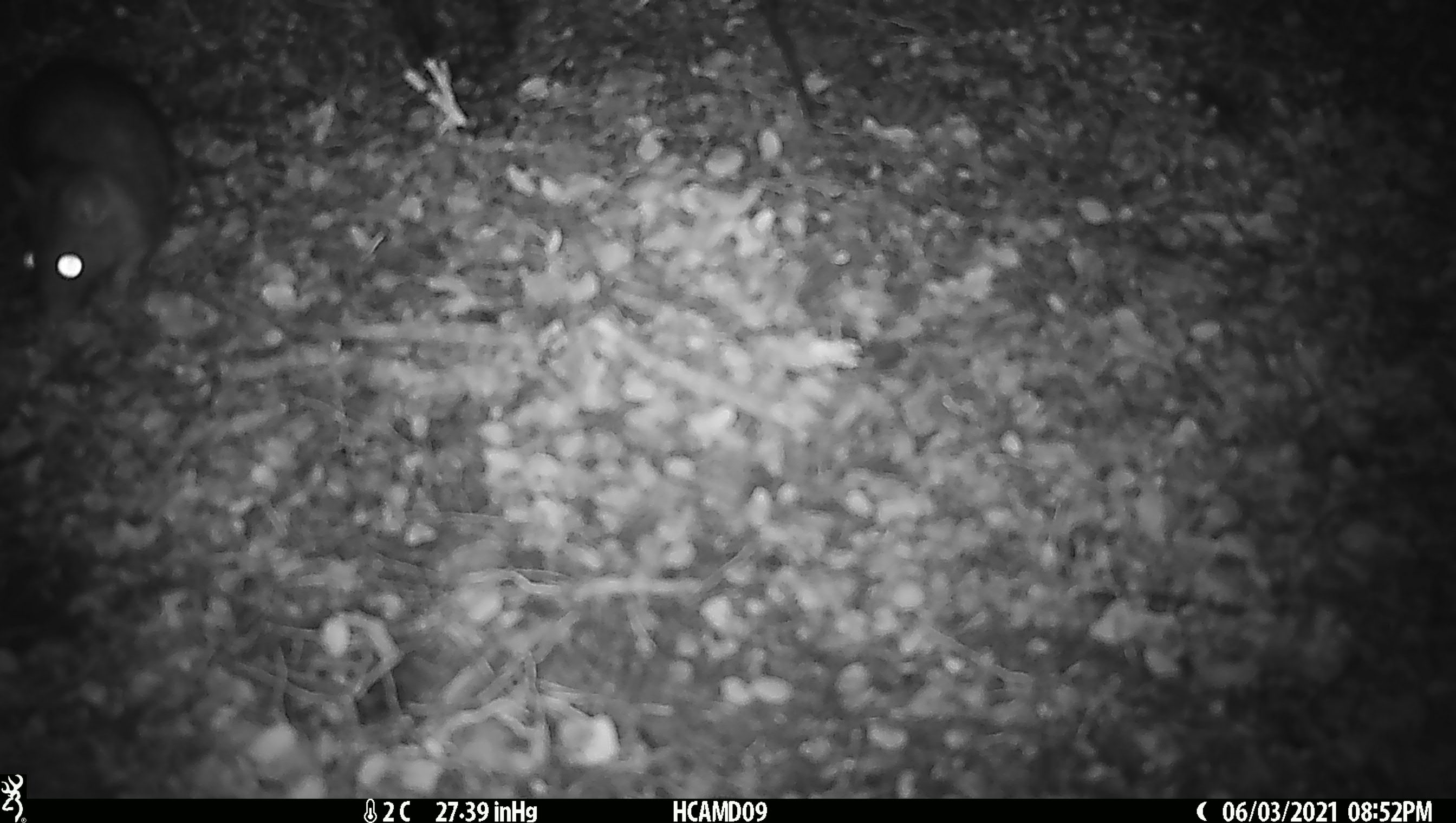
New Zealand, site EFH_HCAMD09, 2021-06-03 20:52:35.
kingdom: Animalia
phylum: Chordata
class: Mammalia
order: Rodentia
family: Muridae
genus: Rattus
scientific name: Rattus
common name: rat